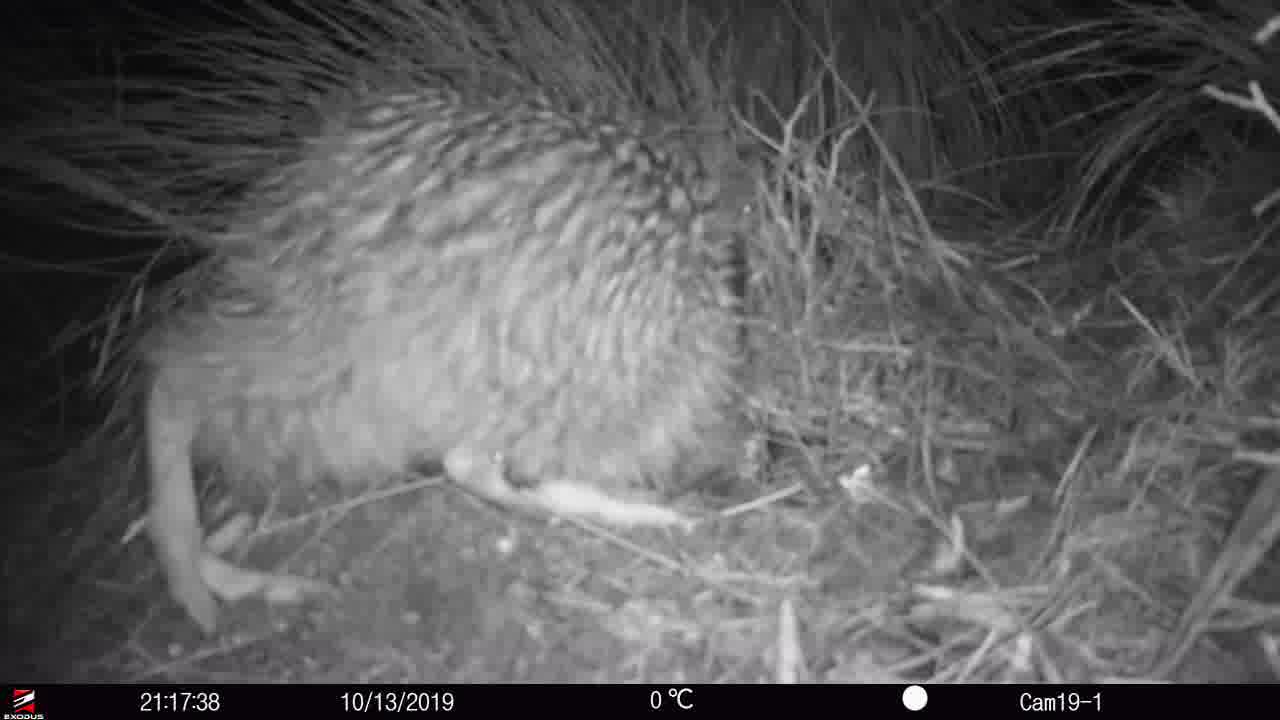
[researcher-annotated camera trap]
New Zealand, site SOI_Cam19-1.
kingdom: Animalia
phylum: Chordata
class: Aves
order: Apterygiformes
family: Apterygidae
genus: Apteryx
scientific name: Apteryx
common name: kiwi